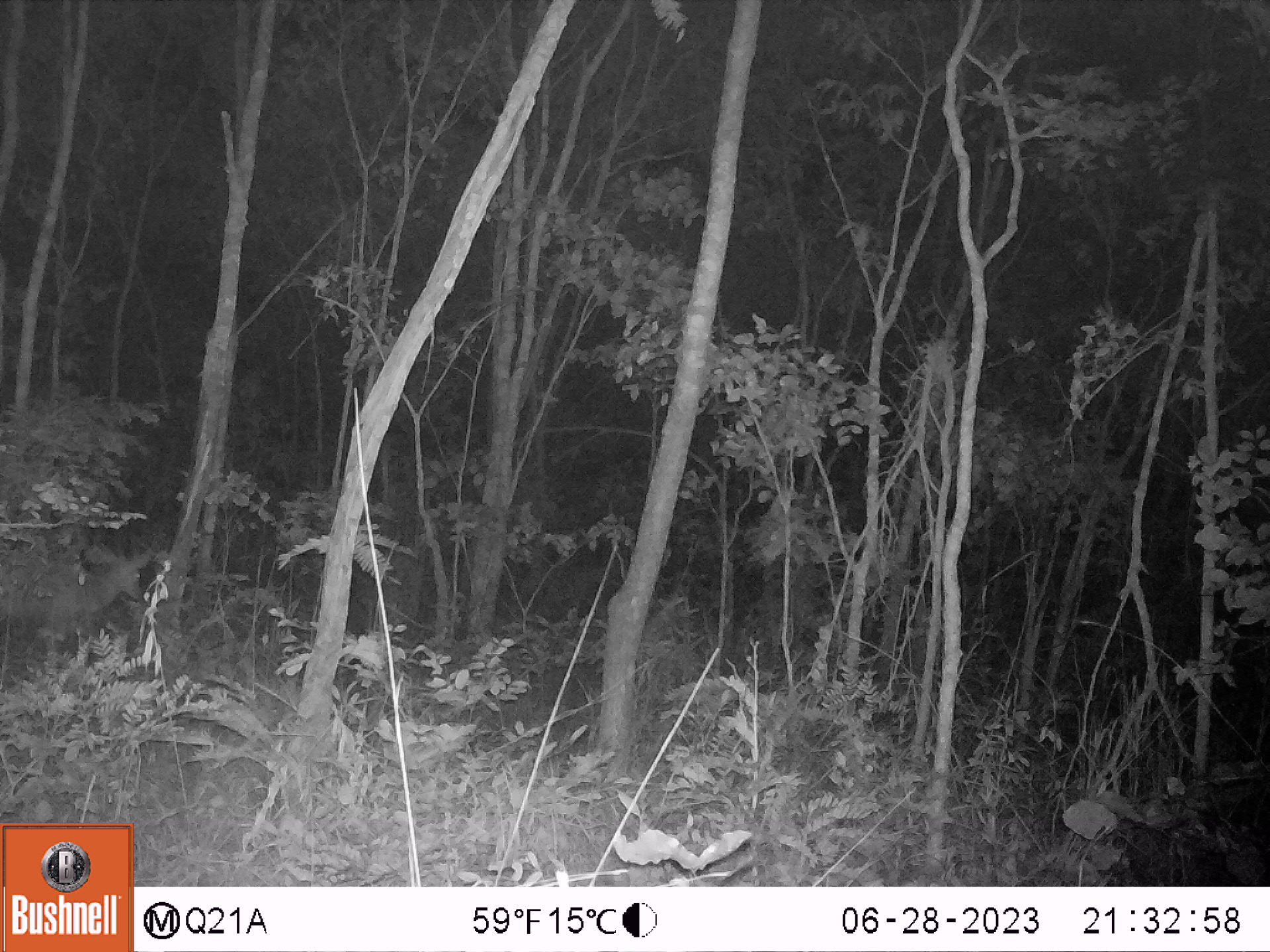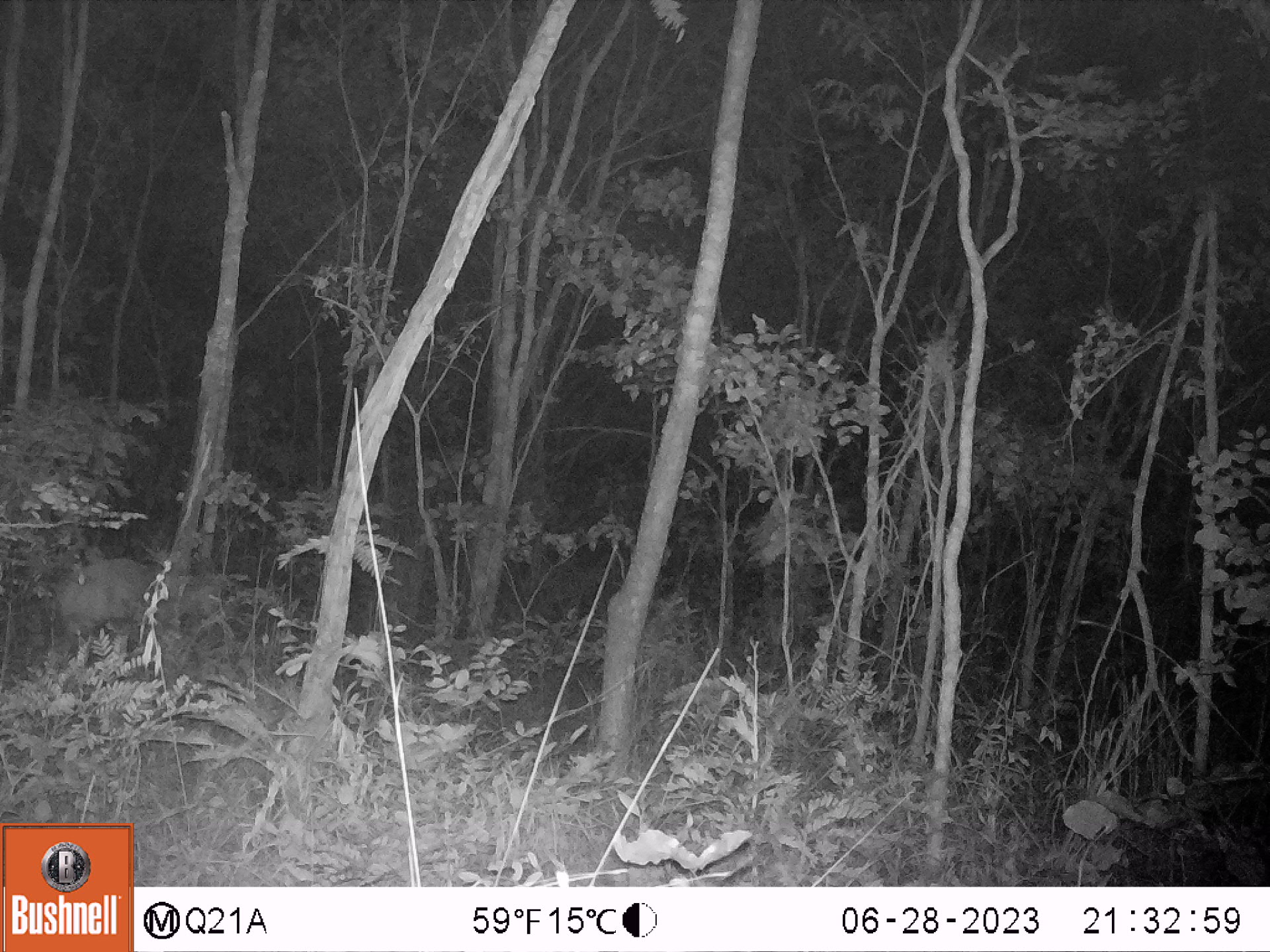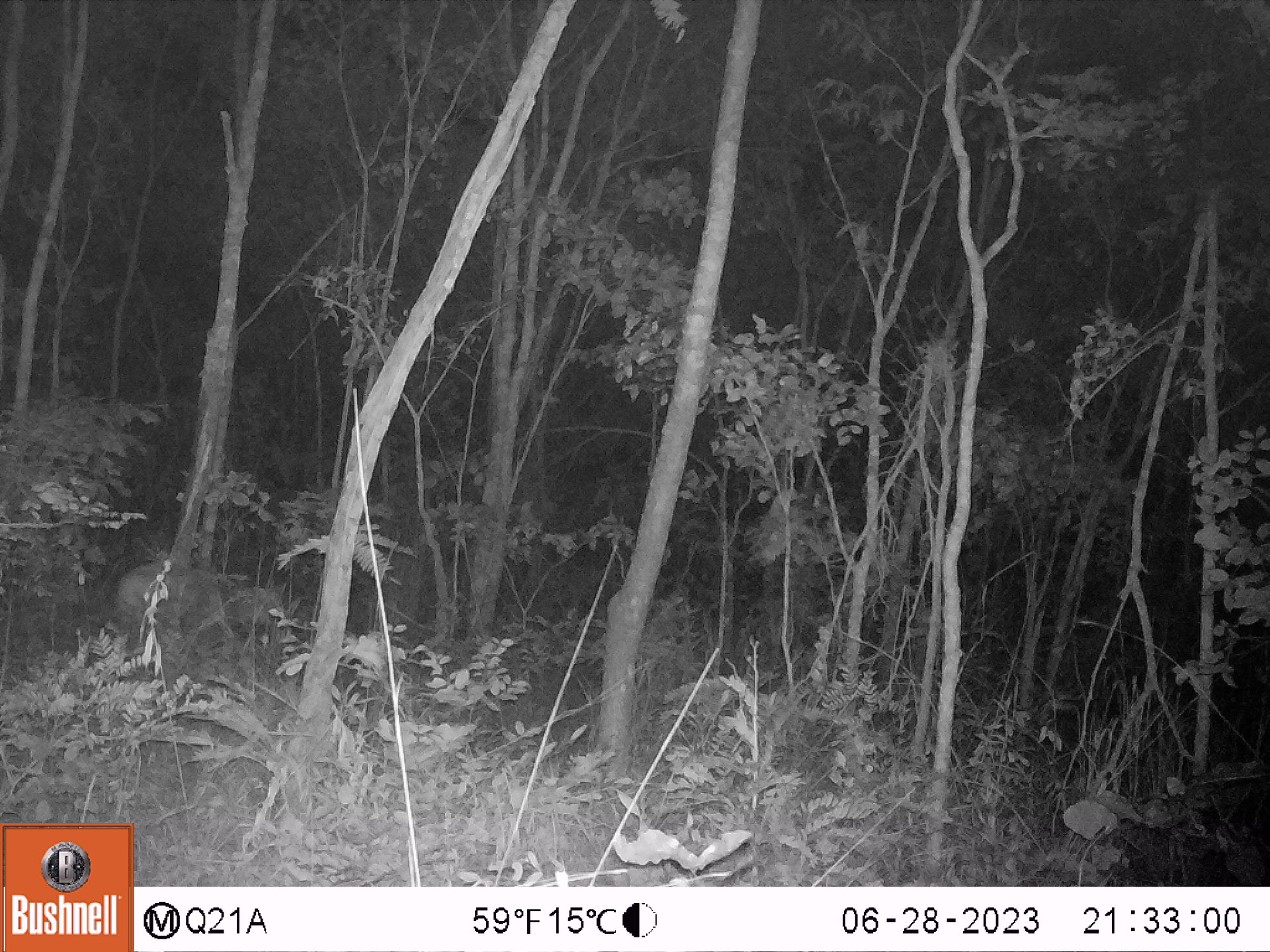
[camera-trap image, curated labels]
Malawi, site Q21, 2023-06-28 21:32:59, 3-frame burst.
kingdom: Animalia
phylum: Chordata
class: Mammalia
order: Artiodactyla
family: Bovidae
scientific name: Antilopinae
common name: small antelope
Small antelope (Antilopinae), count 1.